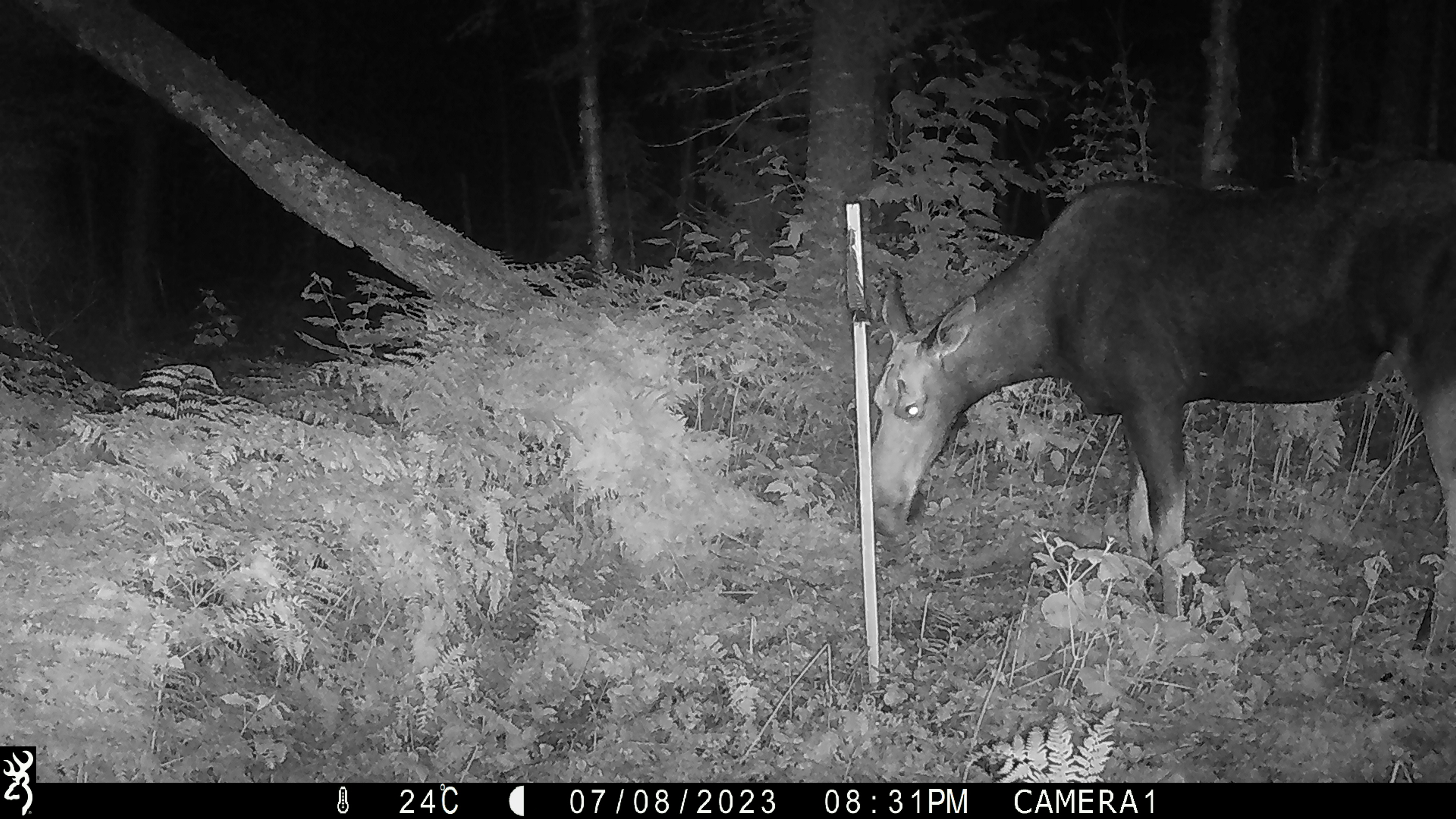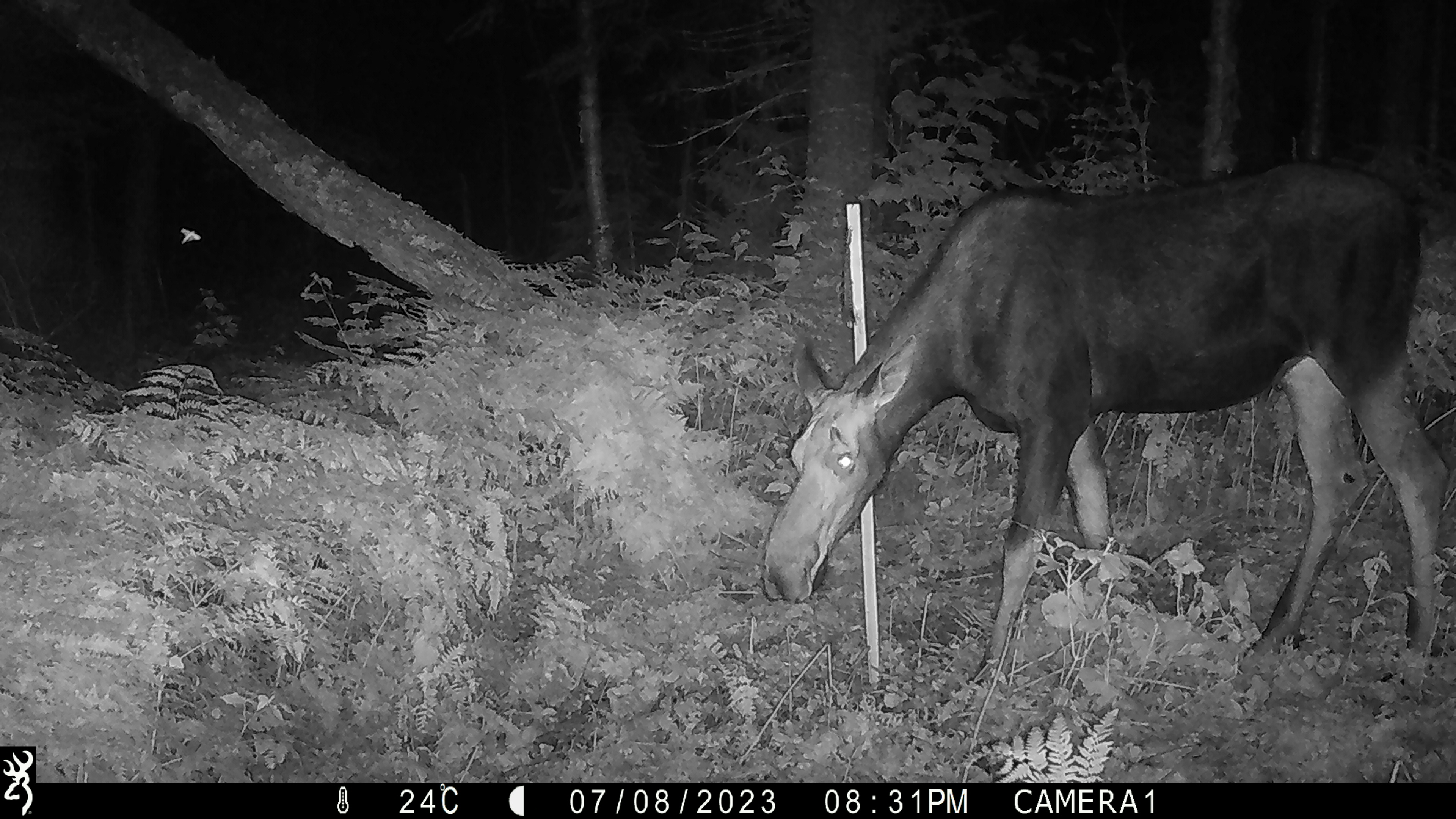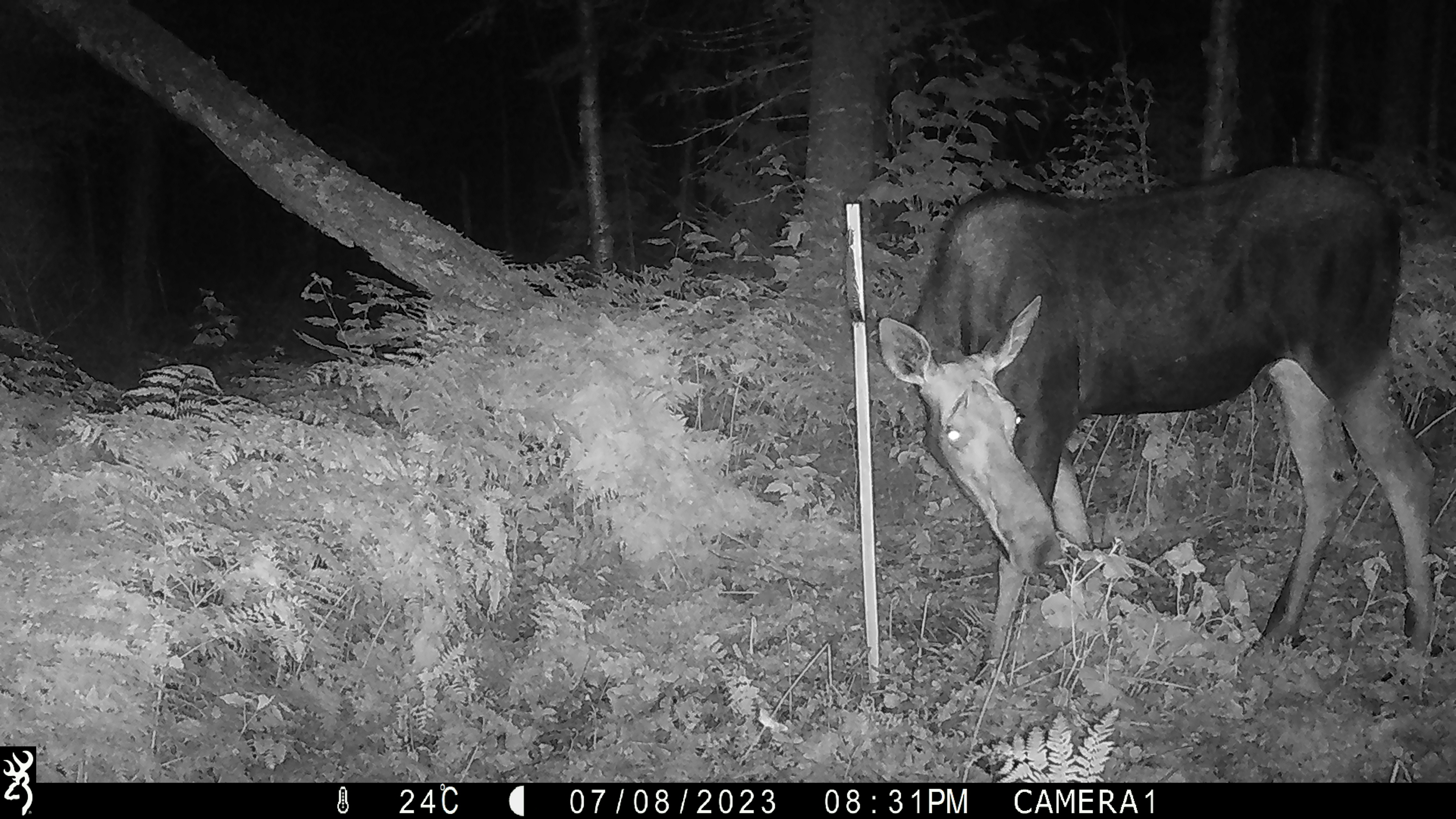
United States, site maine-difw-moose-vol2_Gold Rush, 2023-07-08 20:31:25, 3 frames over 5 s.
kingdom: Animalia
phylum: Chordata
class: Mammalia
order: Artiodactyla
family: Cervidae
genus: Alces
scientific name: Alces alces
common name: moose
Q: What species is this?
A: Moose (Alces alces).